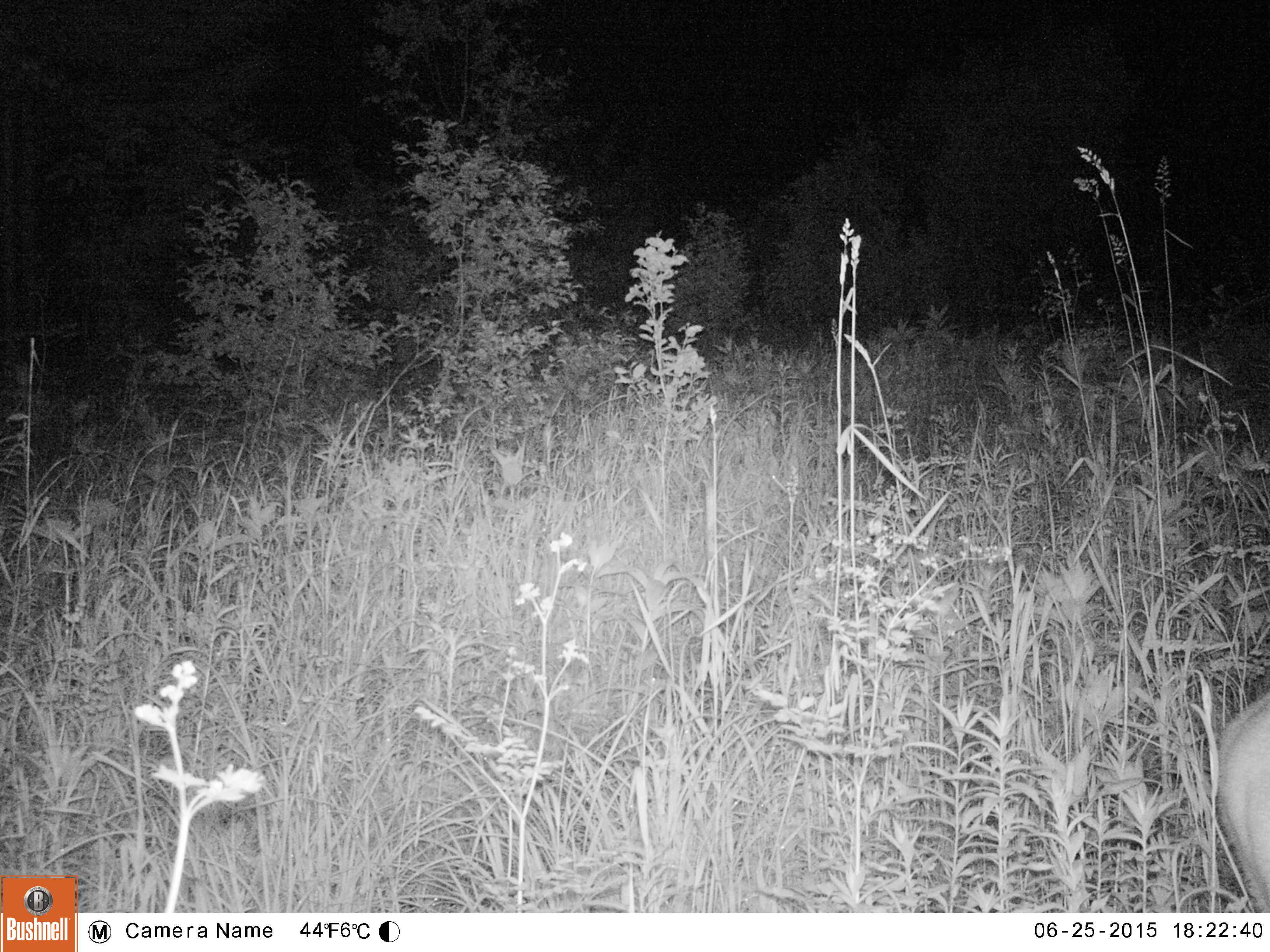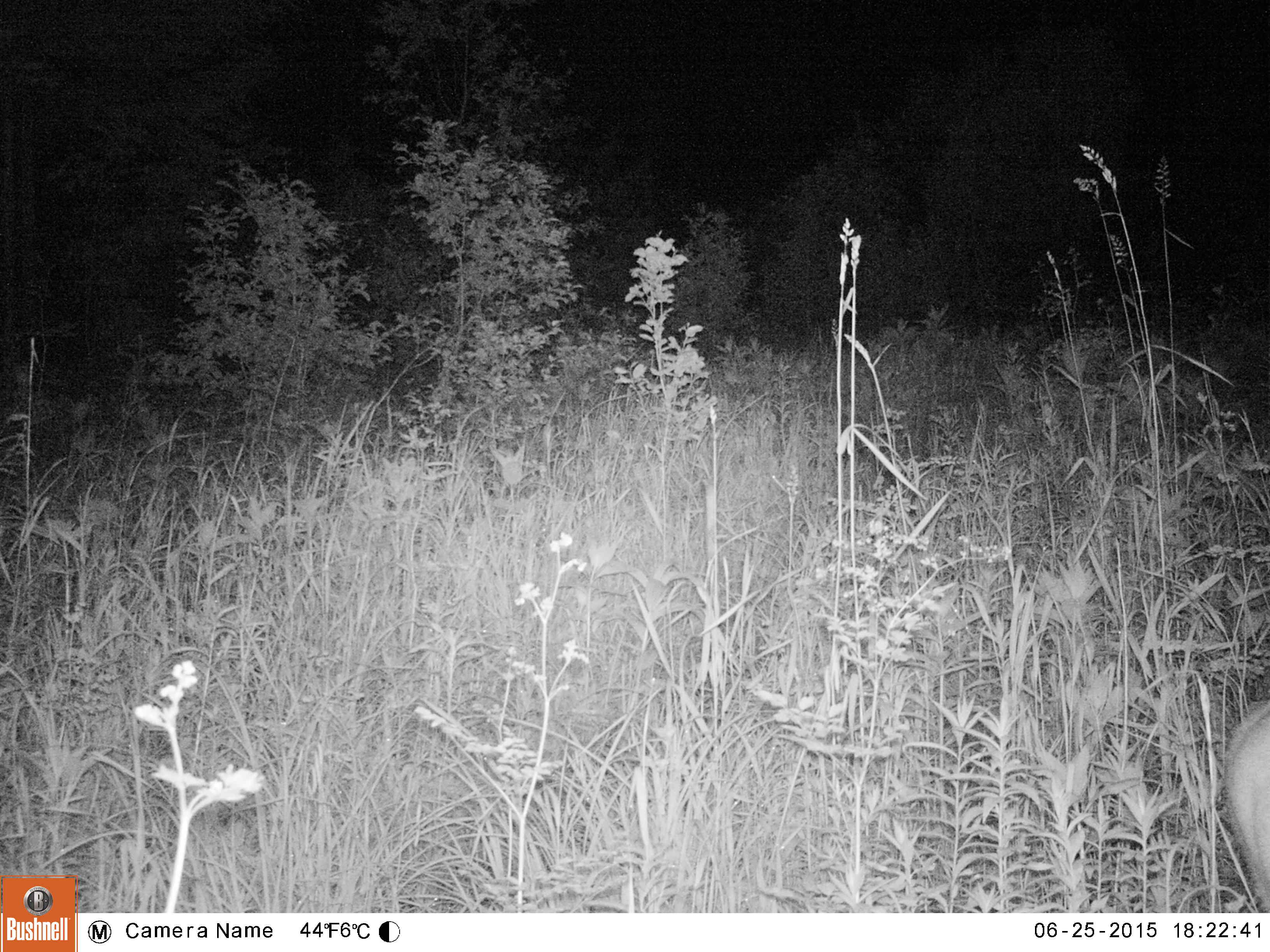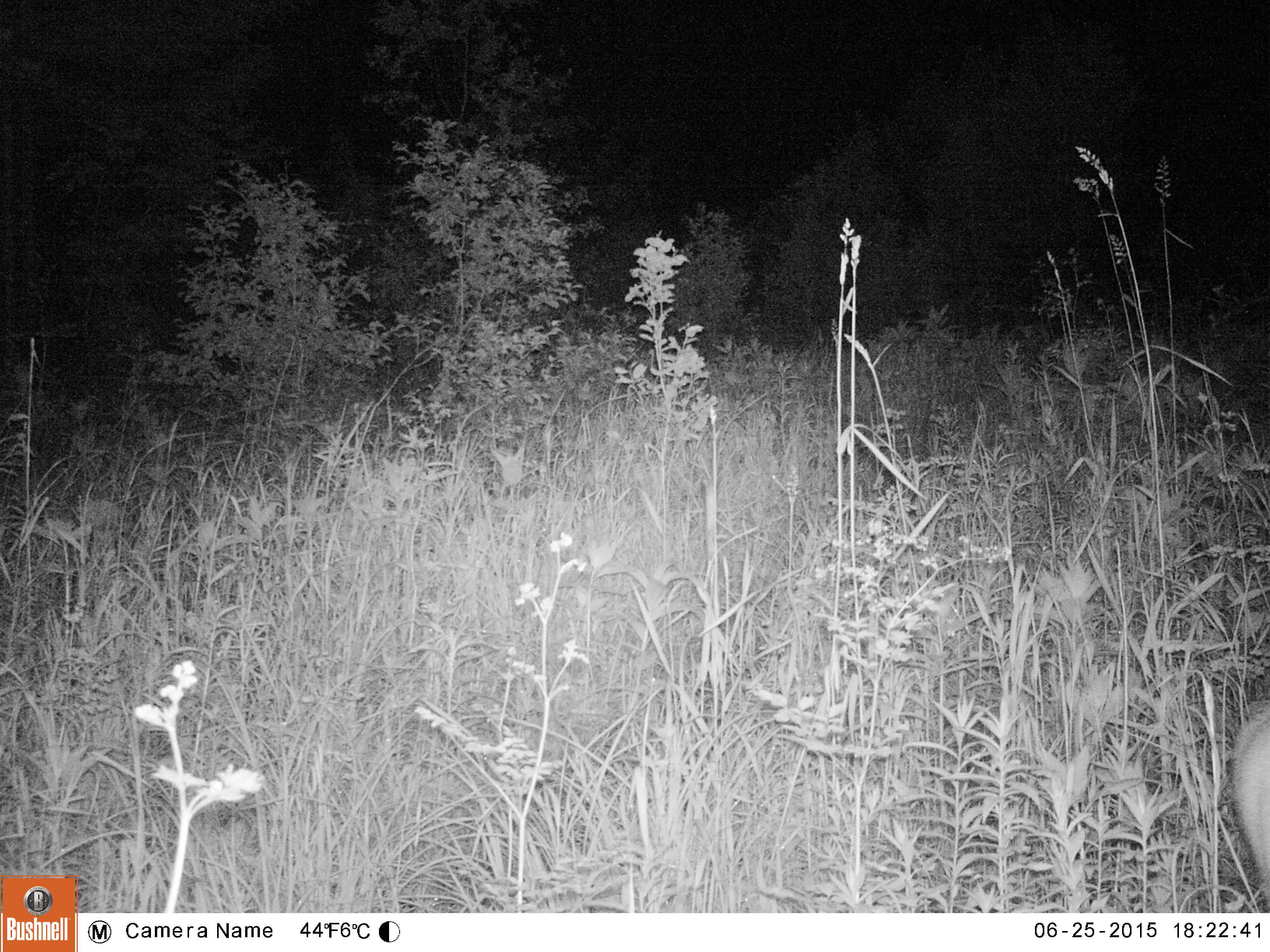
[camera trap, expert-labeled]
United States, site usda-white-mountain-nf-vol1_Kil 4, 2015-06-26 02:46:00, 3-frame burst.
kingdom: Animalia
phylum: Chordata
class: Mammalia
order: Artiodactyla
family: Cervidae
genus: Odocoileus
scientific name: Odocoileus virginianus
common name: white-tailed deer